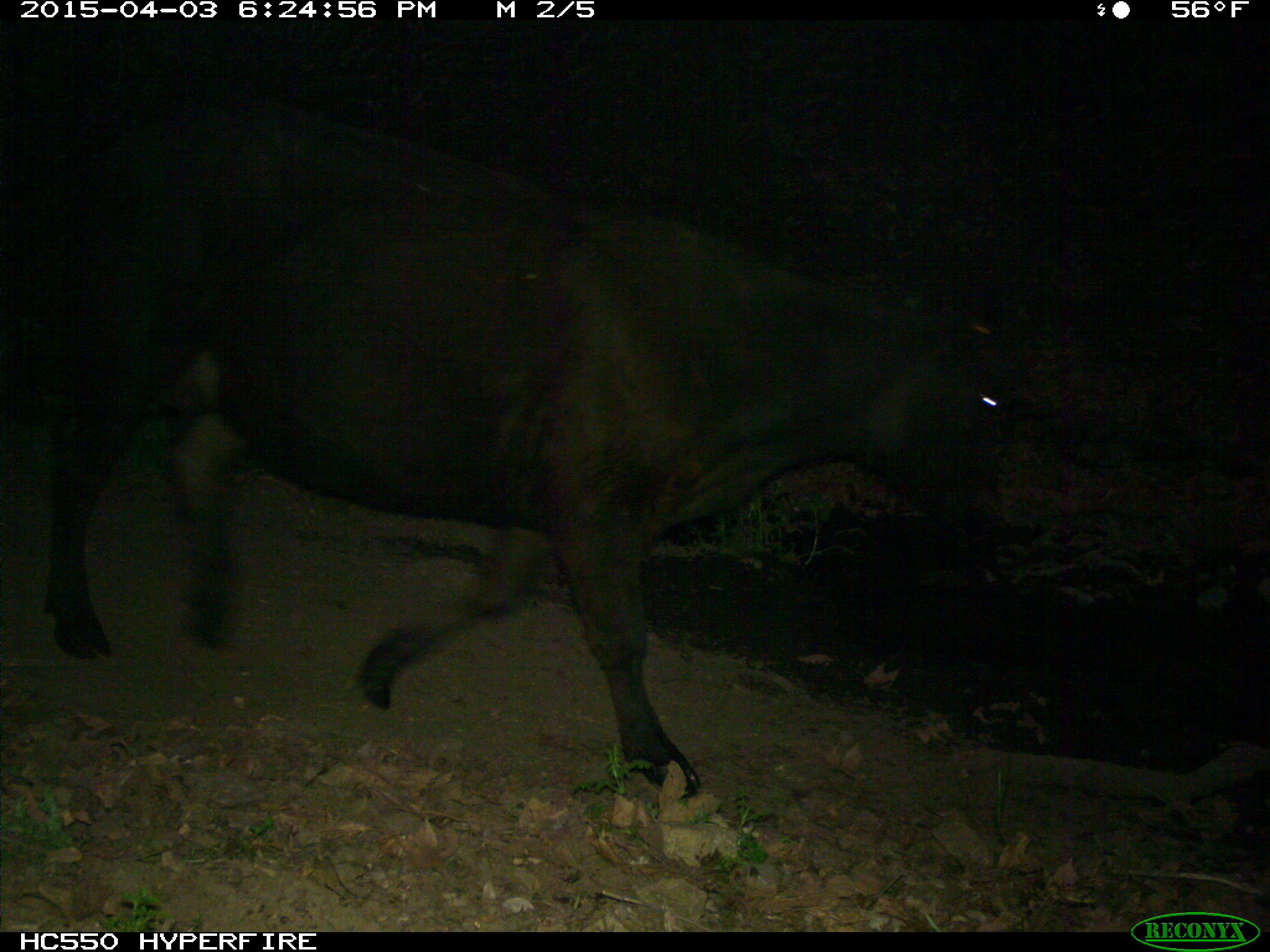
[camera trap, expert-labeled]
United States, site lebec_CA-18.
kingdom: Animalia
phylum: Chordata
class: Mammalia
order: Artiodactyla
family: Bovidae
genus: Bos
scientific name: Bos taurus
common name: domestic cow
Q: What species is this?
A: Bos taurus (domestic cow).